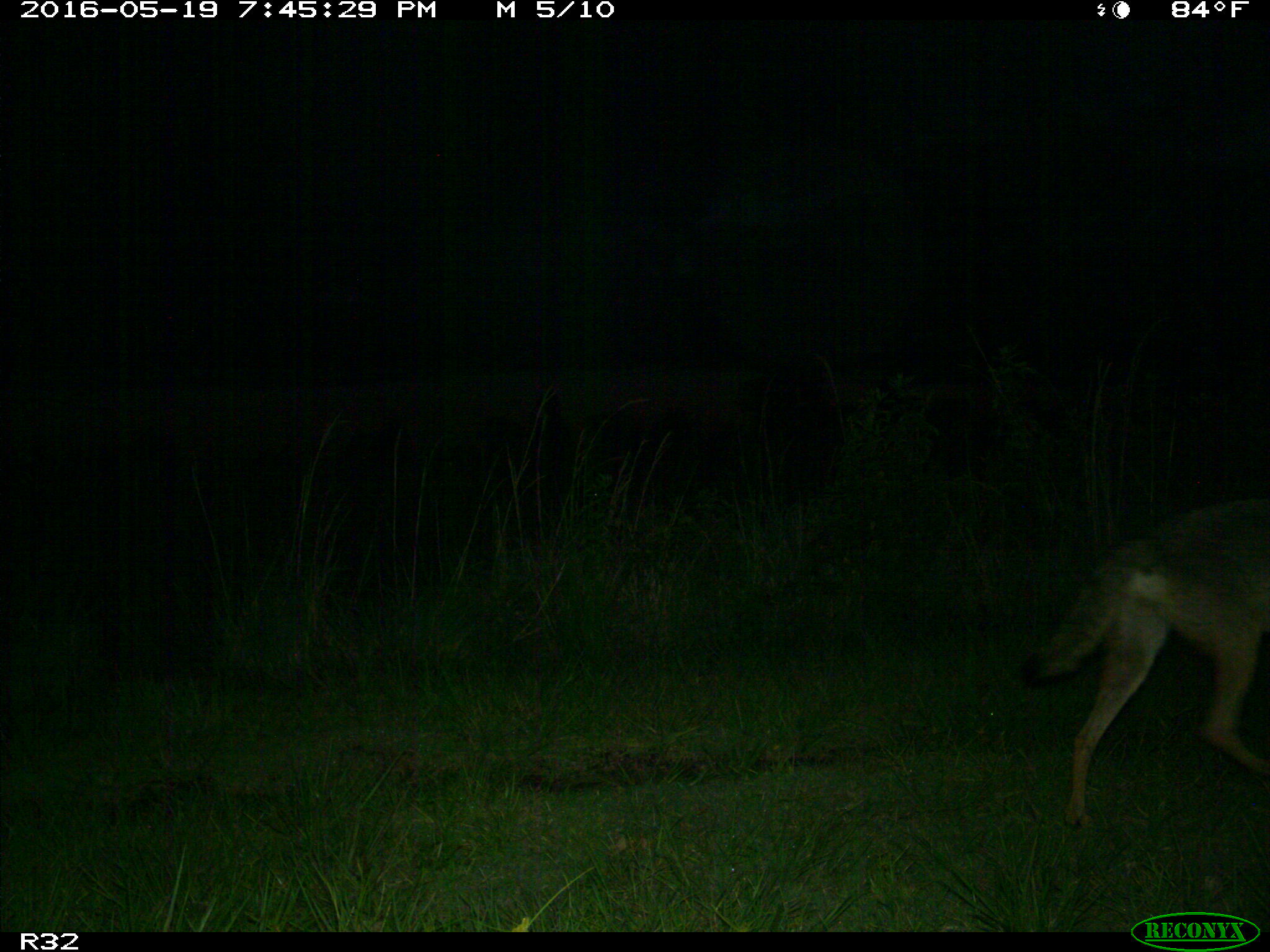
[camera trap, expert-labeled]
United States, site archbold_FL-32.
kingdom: Animalia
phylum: Chordata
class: Mammalia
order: Carnivora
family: Canidae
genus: Canis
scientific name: Canis latrans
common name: coyote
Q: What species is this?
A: Canis latrans (coyote).